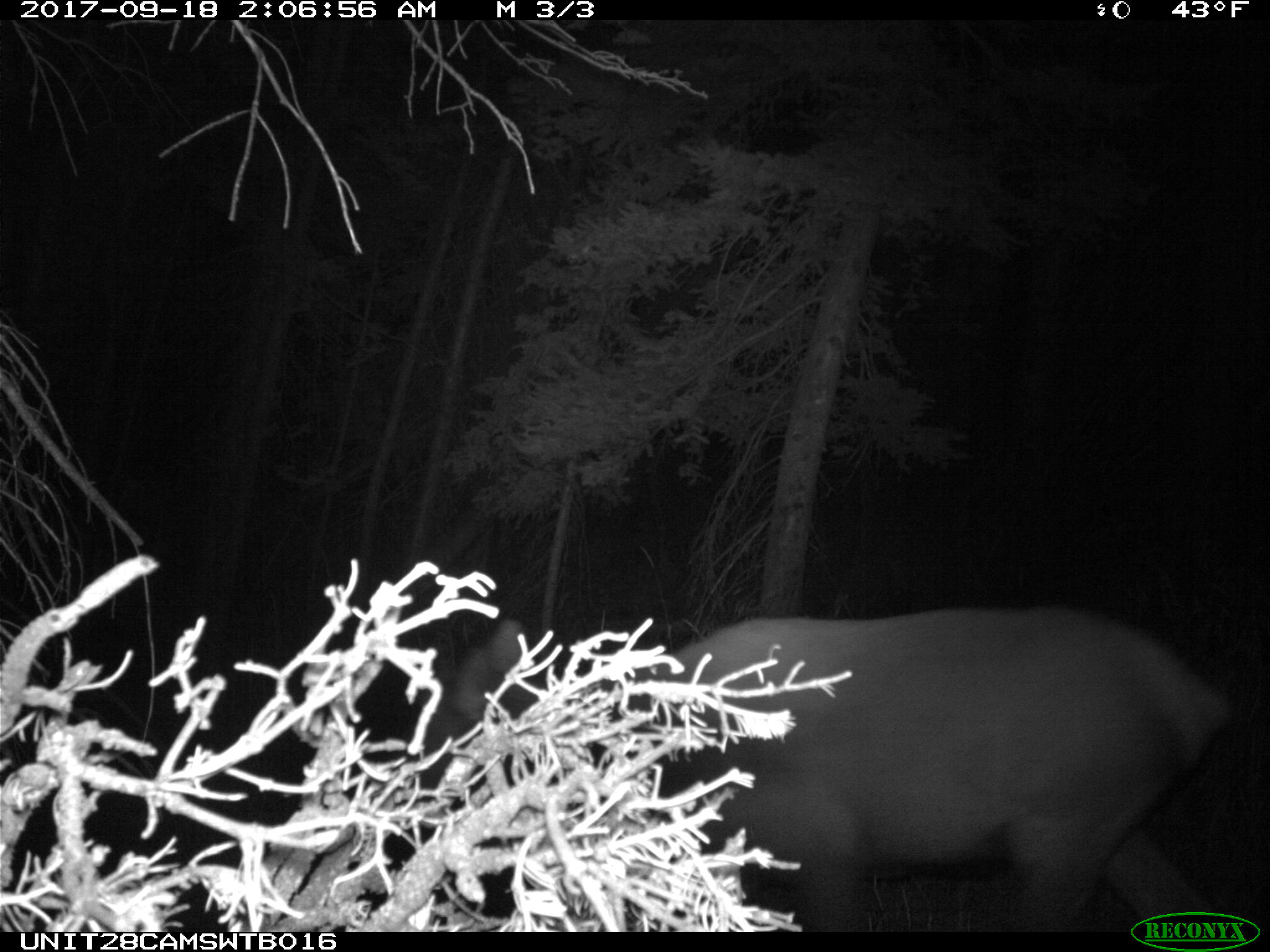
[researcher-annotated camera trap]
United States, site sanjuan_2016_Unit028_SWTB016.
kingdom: Animalia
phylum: Chordata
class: Mammalia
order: Artiodactyla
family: Cervidae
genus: Cervus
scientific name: Cervus elaphus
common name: red deer